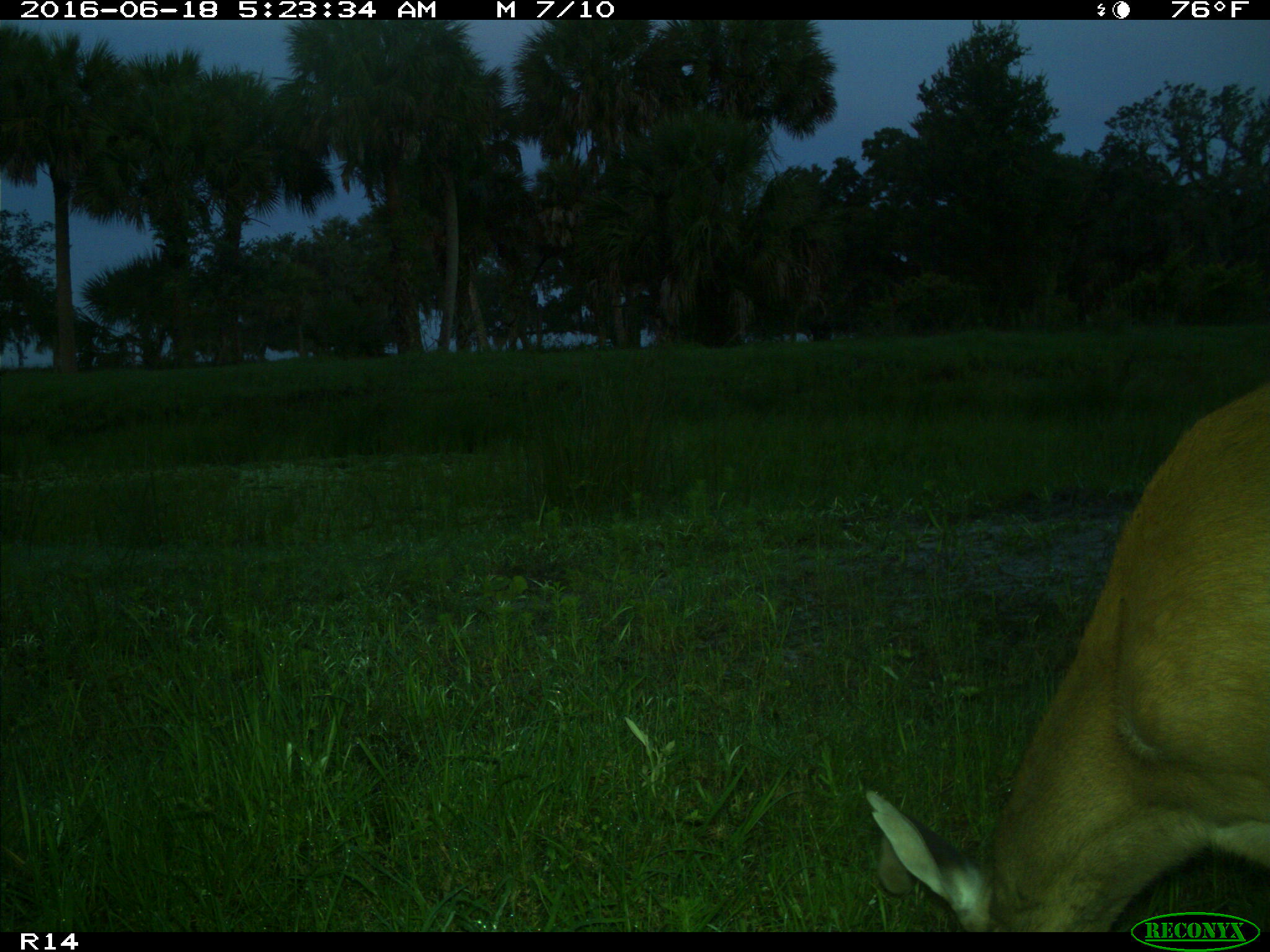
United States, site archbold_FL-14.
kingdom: Animalia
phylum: Chordata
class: Mammalia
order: Artiodactyla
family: Cervidae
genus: Odocoileus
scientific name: Odocoileus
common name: deer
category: unidentified deer